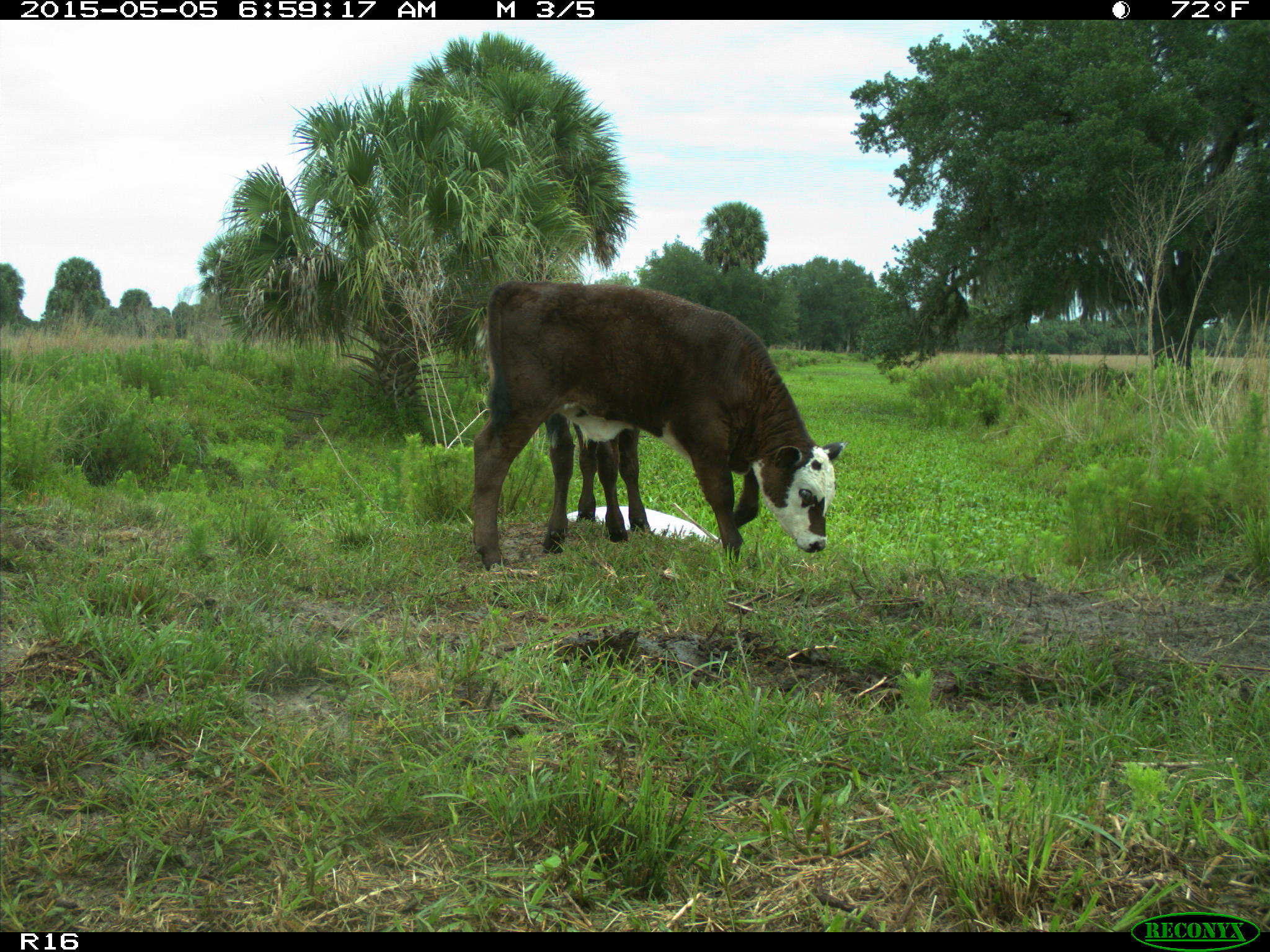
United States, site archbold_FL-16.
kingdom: Animalia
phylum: Chordata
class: Mammalia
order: Artiodactyla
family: Bovidae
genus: Bos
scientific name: Bos taurus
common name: domestic cow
Bos taurus (domestic cow).